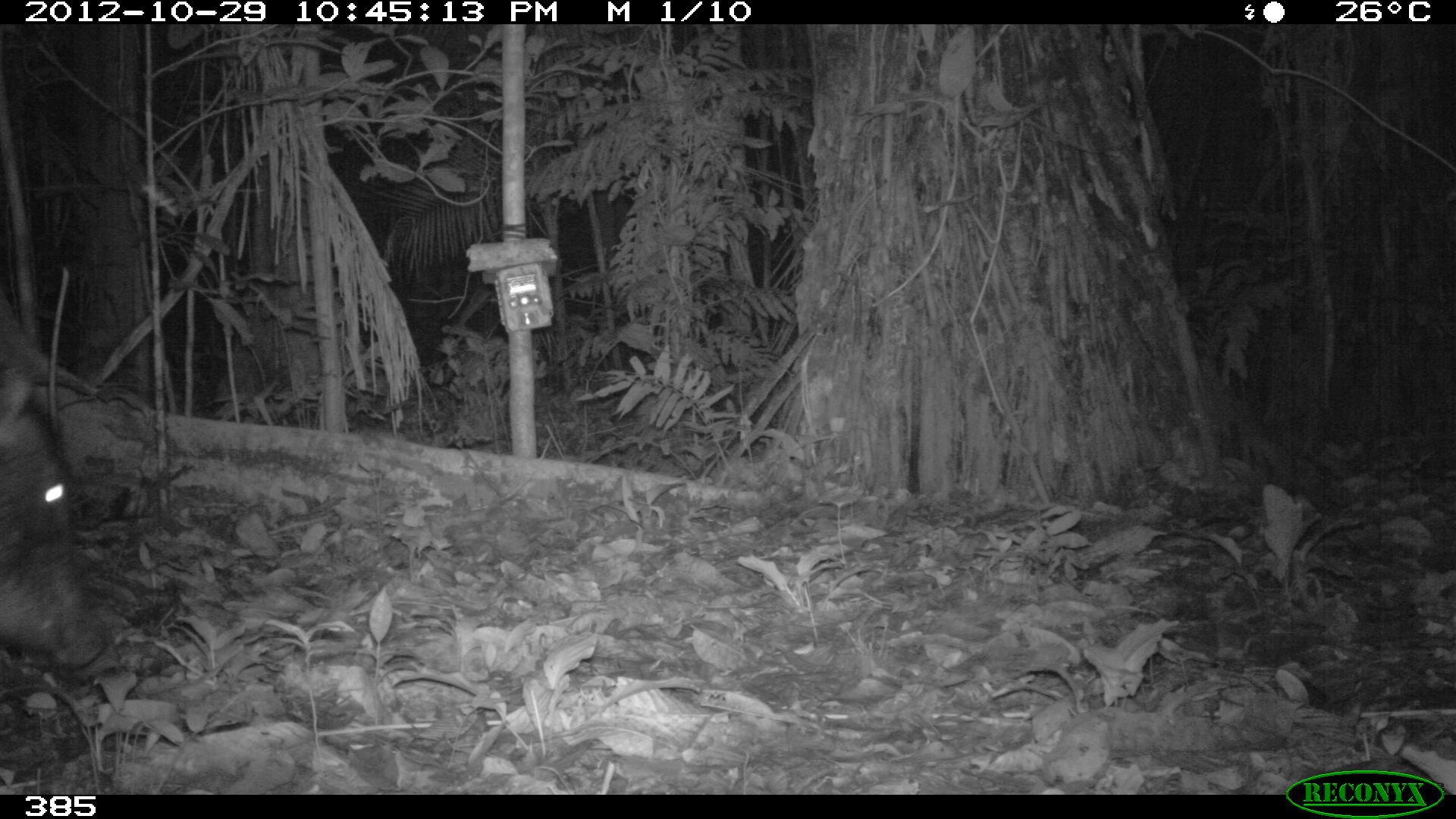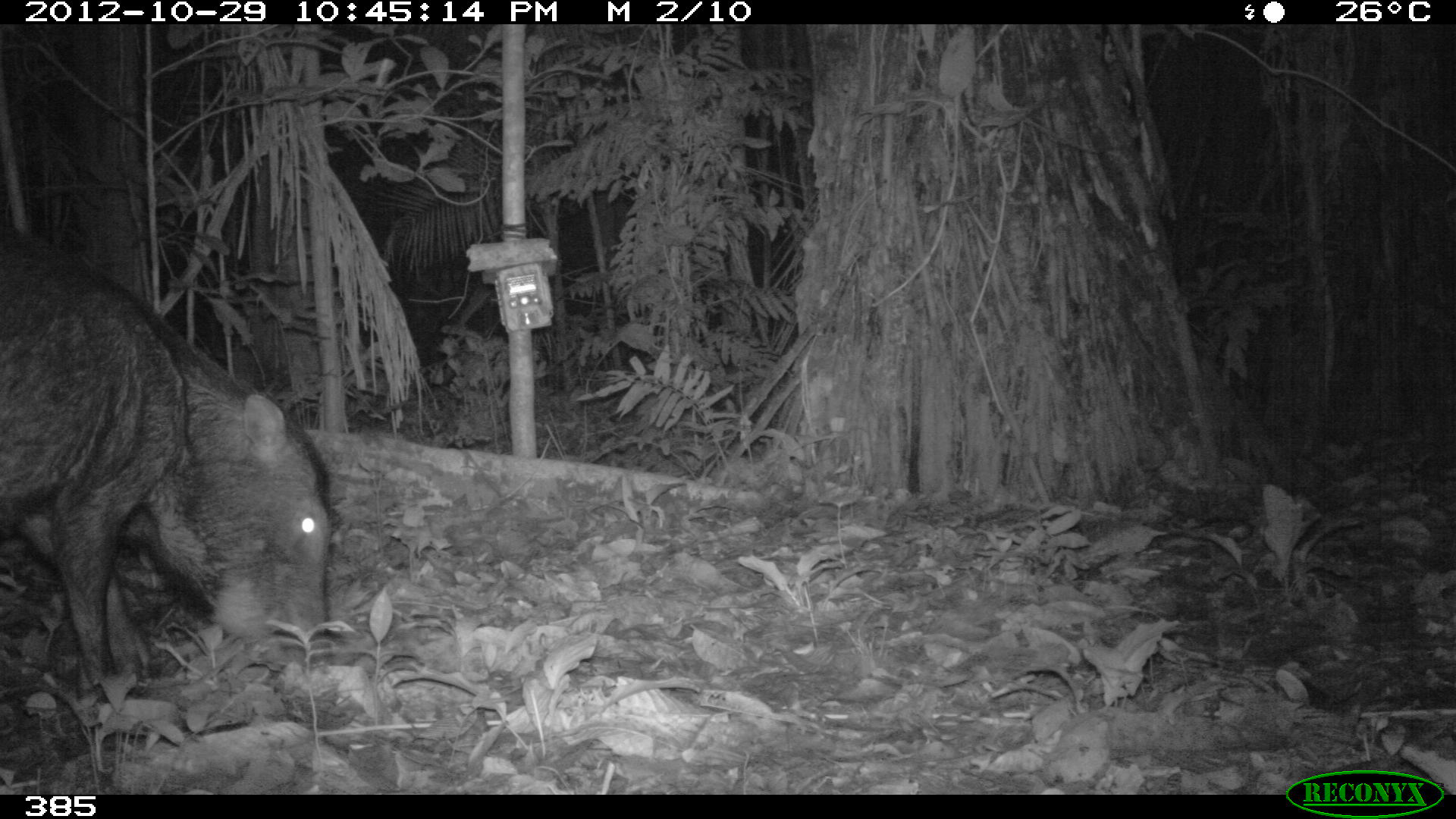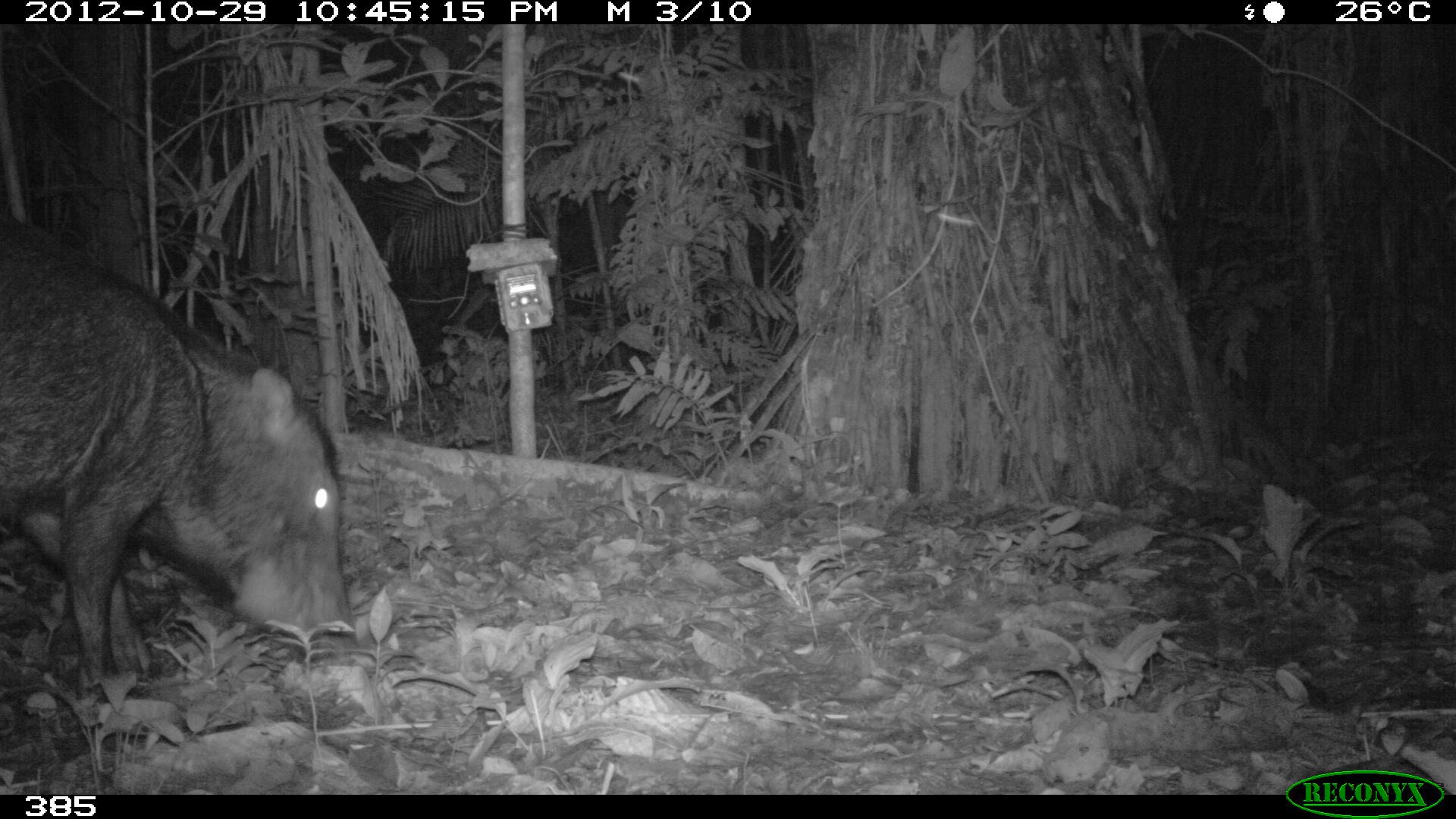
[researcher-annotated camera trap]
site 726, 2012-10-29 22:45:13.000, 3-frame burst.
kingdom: Animalia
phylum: Chordata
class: Mammalia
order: Artiodactyla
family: Tayassuidae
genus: Tayassu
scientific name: Tayassu pecari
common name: white-lipped peccary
Tayassu pecari (white-lipped peccary).